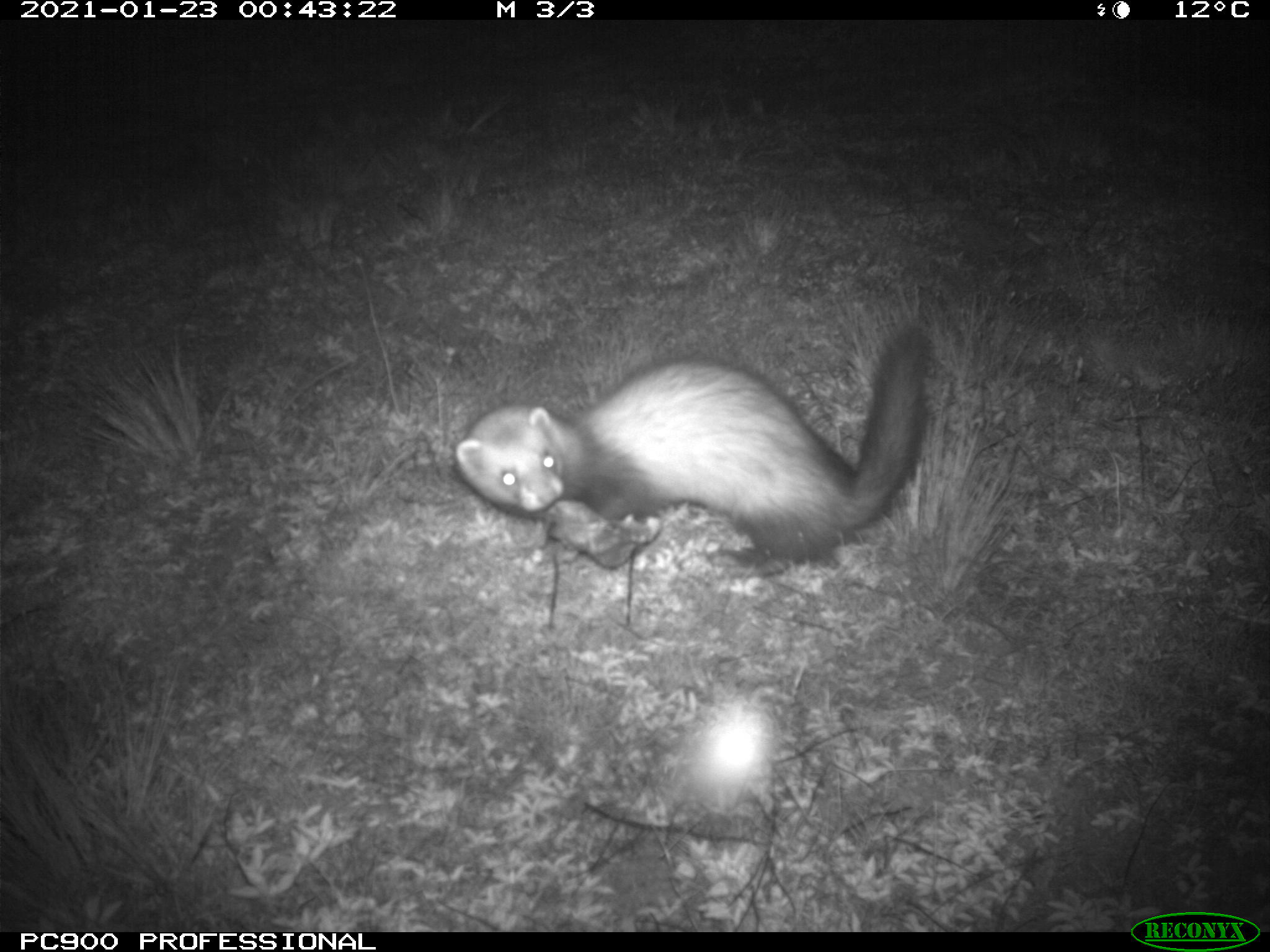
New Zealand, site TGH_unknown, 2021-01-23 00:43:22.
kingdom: Animalia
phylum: Chordata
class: Mammalia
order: Carnivora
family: Mustelidae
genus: Mustela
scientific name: Mustela furo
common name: ferret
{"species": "ferret (Mustela furo)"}